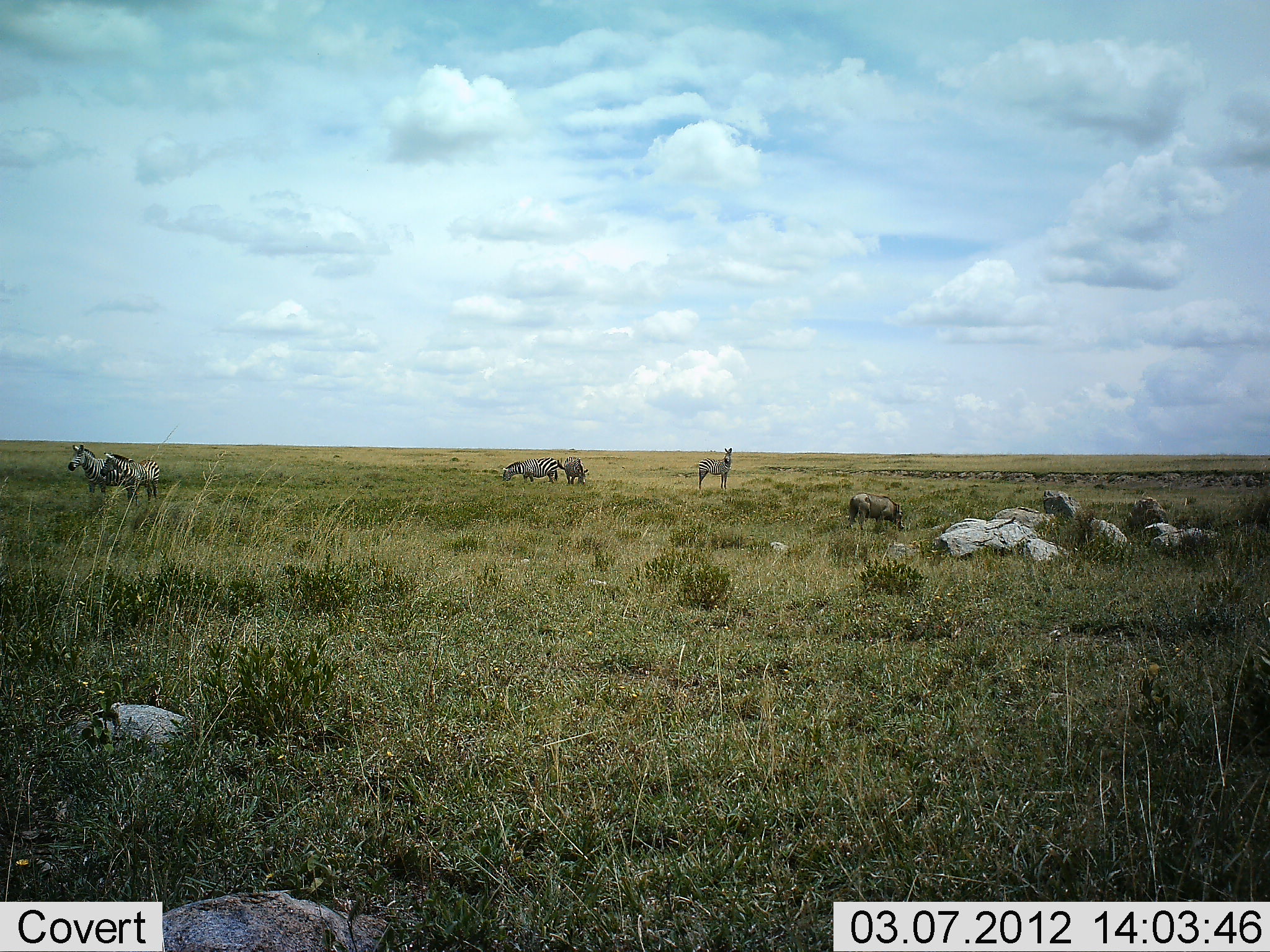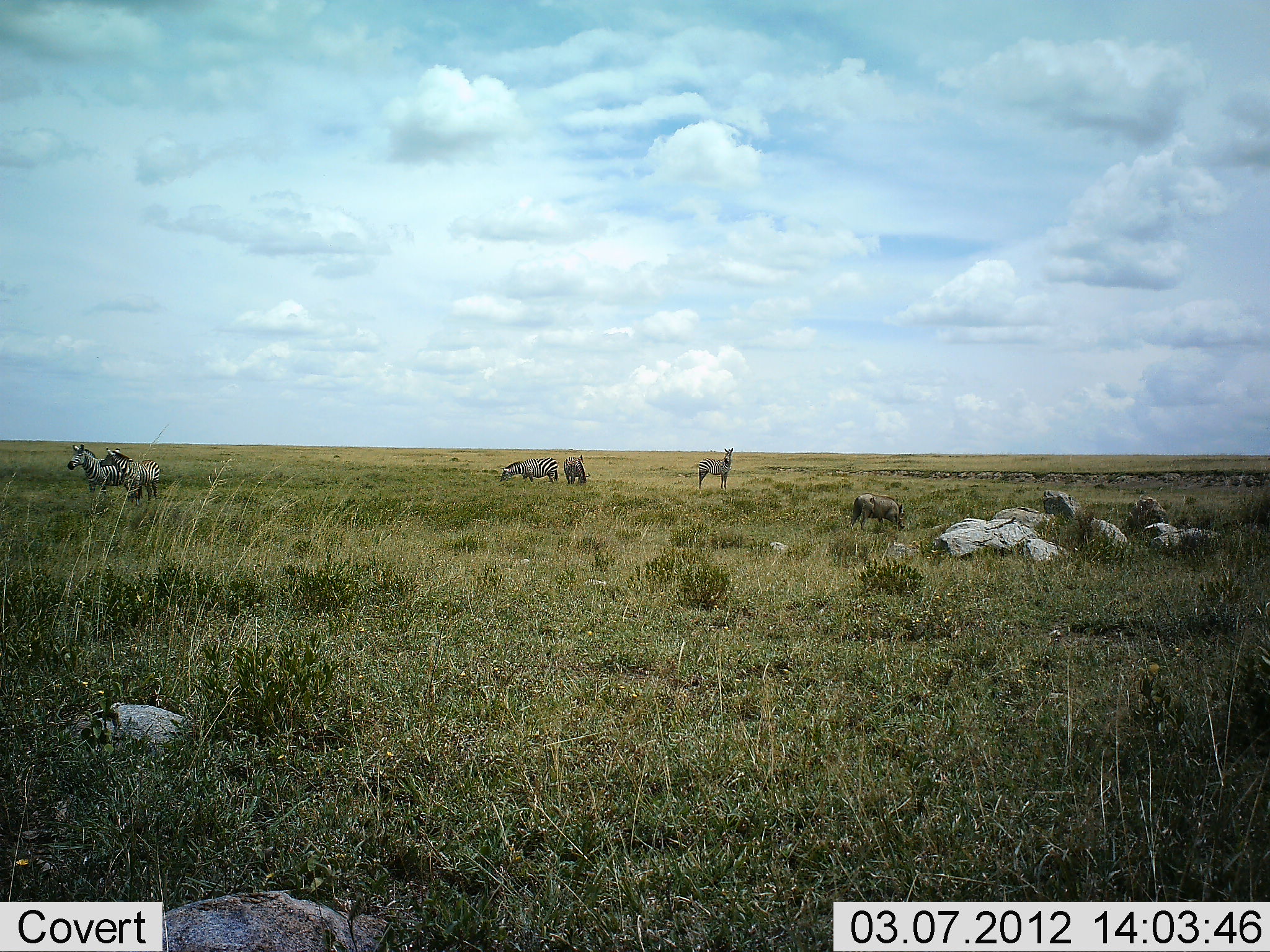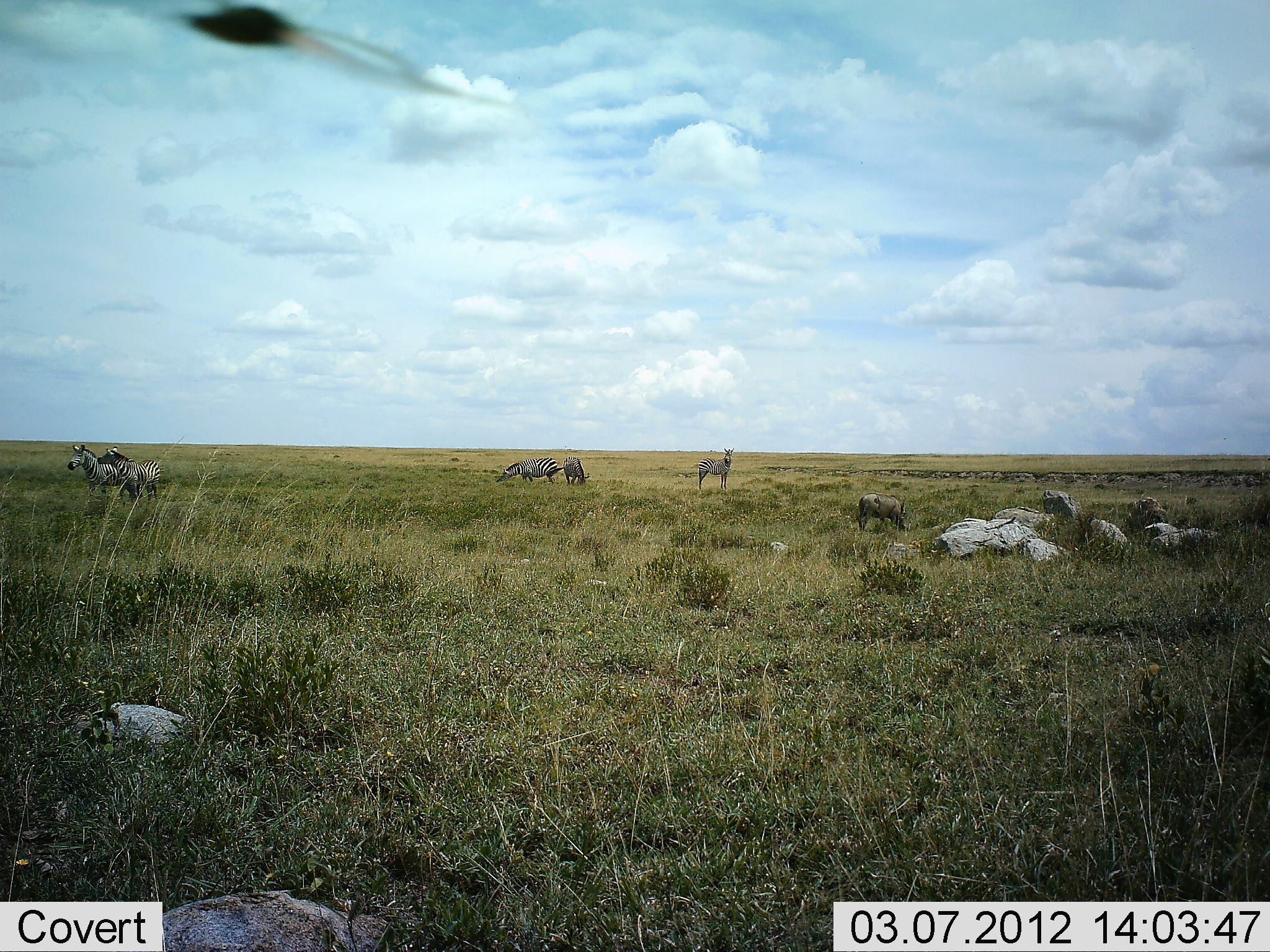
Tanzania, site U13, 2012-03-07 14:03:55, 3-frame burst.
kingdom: Animalia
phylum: Chordata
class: Mammalia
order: Artiodactyla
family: Suidae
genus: Phacochoerus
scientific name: Phacochoerus africanus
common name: warthog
Warthog (Phacochoerus africanus), count 1. Behavior (volunteer vote fractions): standing 0%, resting 0%, moving 33%, interacting 0%. Young present (vote fraction): 0%. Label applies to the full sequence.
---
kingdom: Animalia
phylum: Chordata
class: Mammalia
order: Perissodactyla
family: Equidae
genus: Equus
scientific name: Equus quagga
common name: plains zebra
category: zebra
Zebra (plains zebra) (Equus quagga), count 5. Behavior (volunteer vote fractions): standing 79%, resting 4%, moving 25%, interacting 4%. Young present (vote fraction): 0%. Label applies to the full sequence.